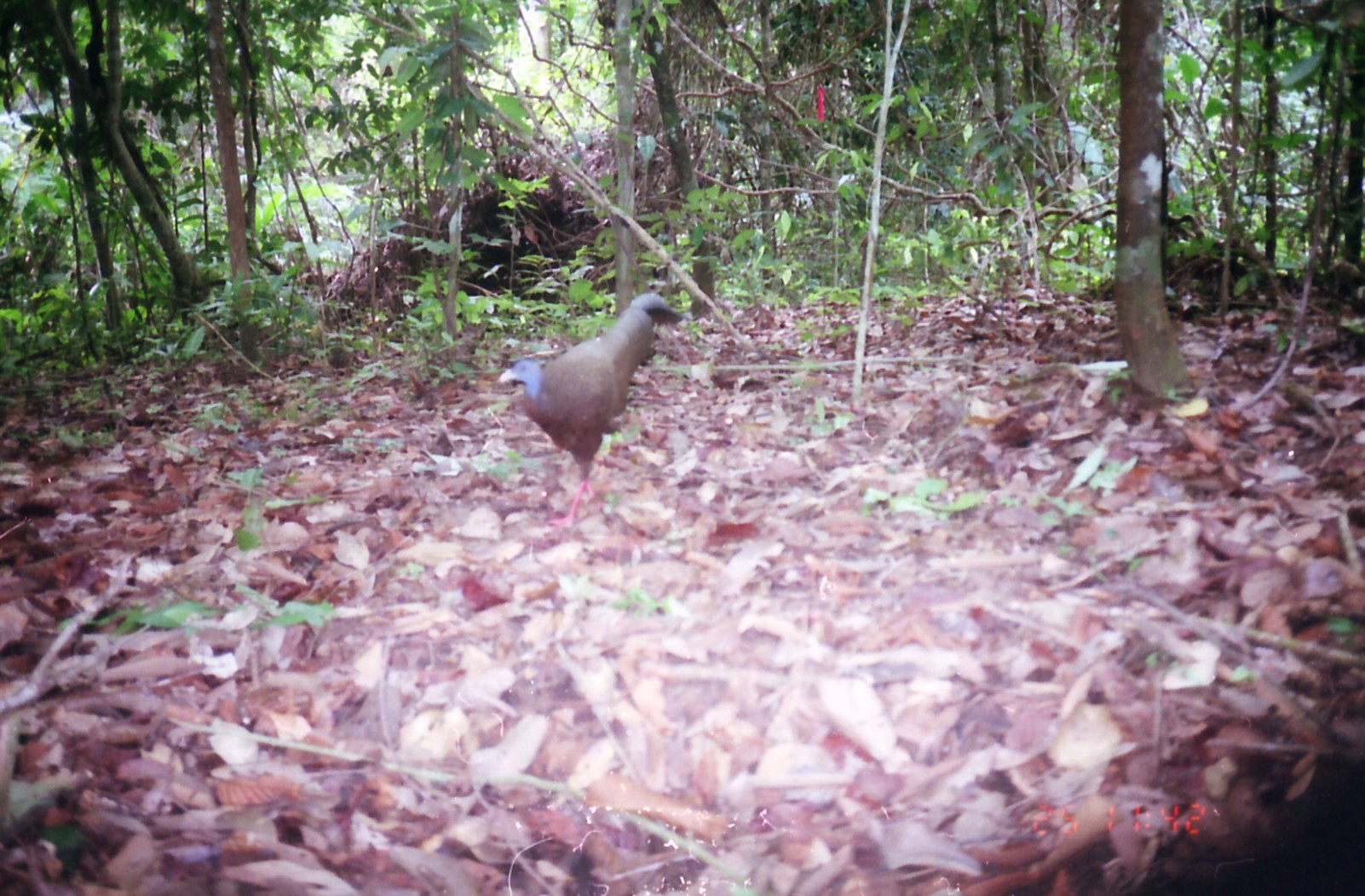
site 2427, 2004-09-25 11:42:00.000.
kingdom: Animalia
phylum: Chordata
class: Aves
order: Galliformes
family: Phasianidae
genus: Argusianus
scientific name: Argusianus argus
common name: great argus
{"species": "Argusianus argus (great argus)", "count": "1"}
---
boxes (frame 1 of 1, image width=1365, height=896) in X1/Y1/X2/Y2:
argusianus argus: 499/292/687/531